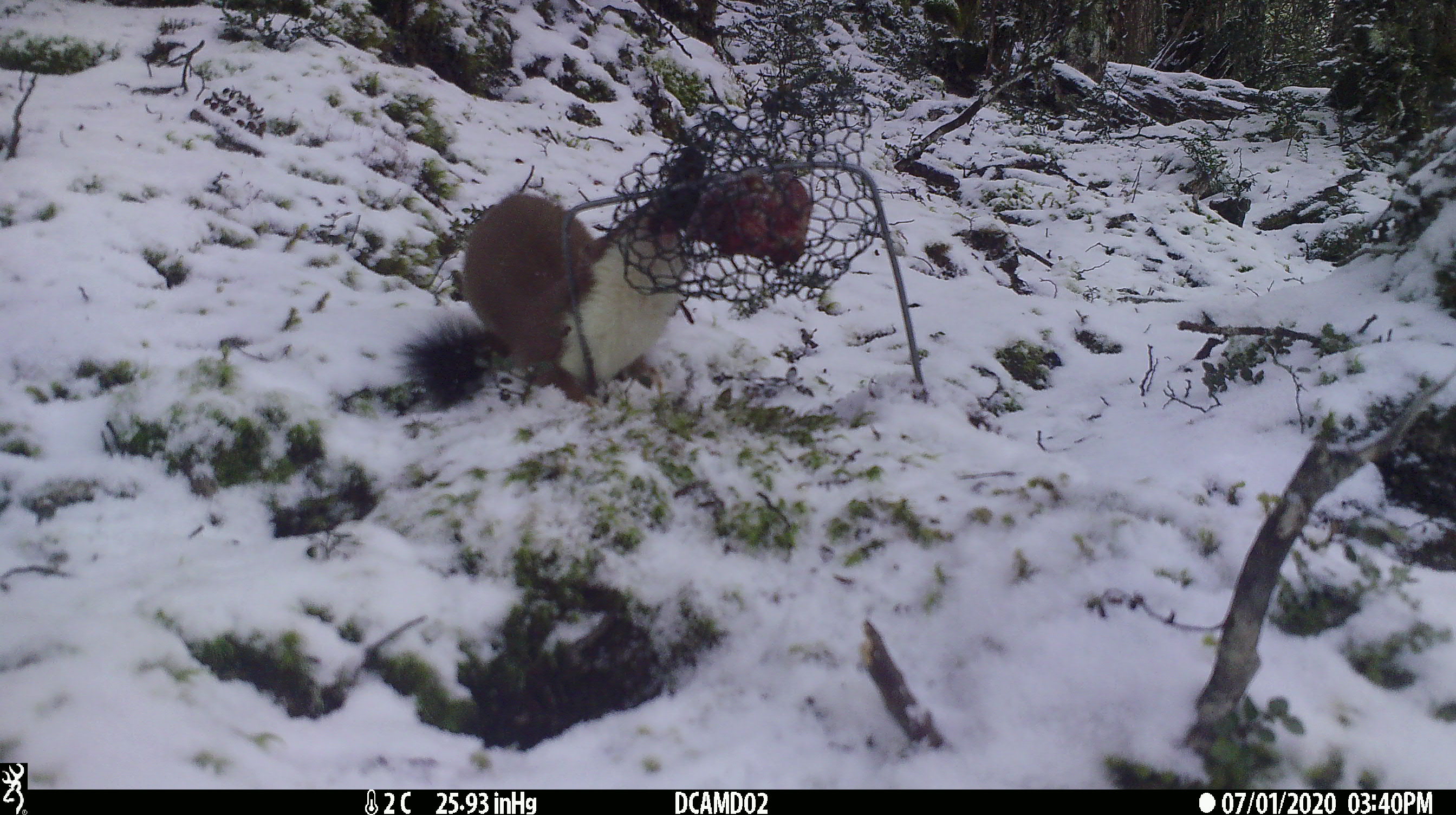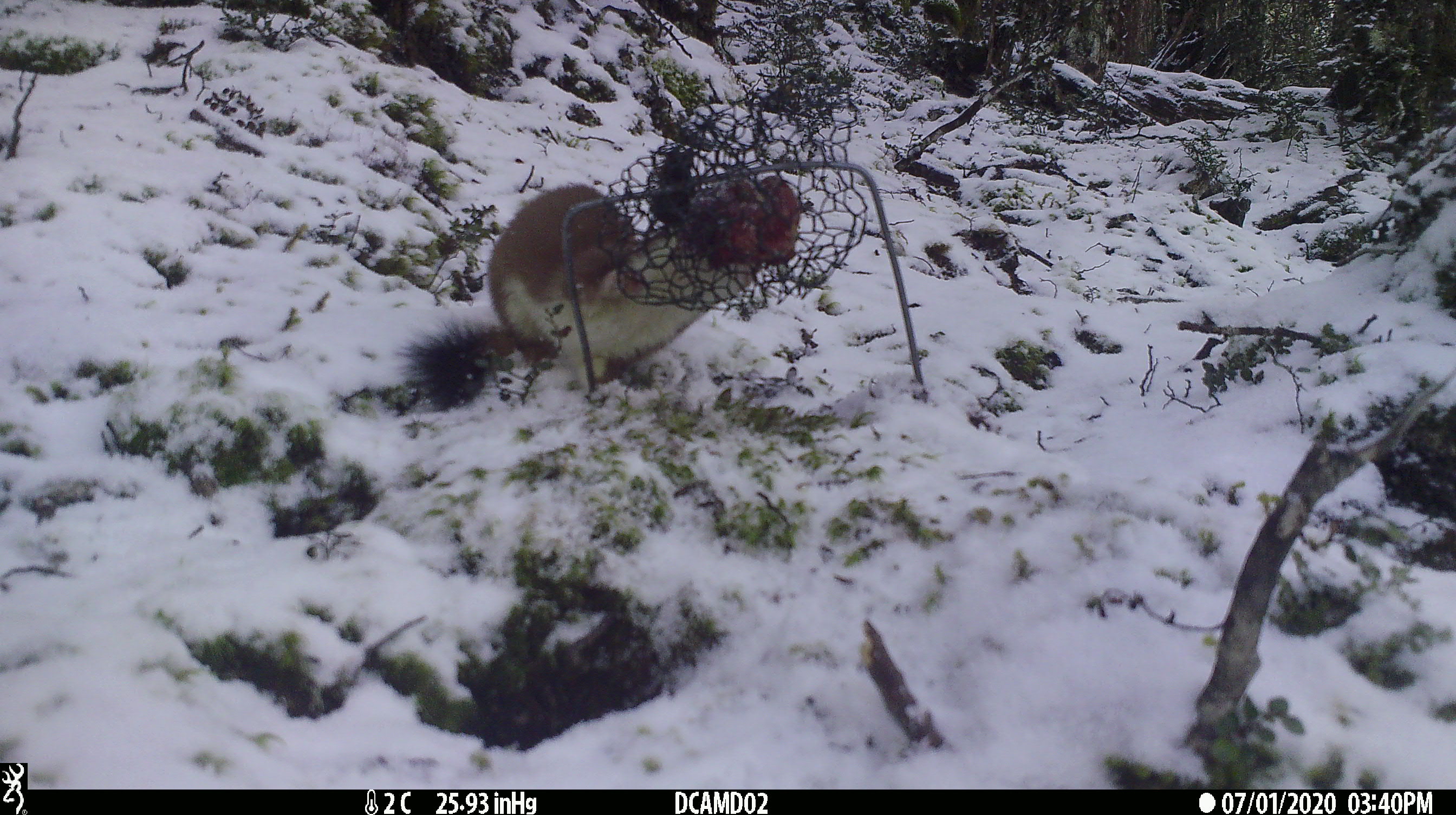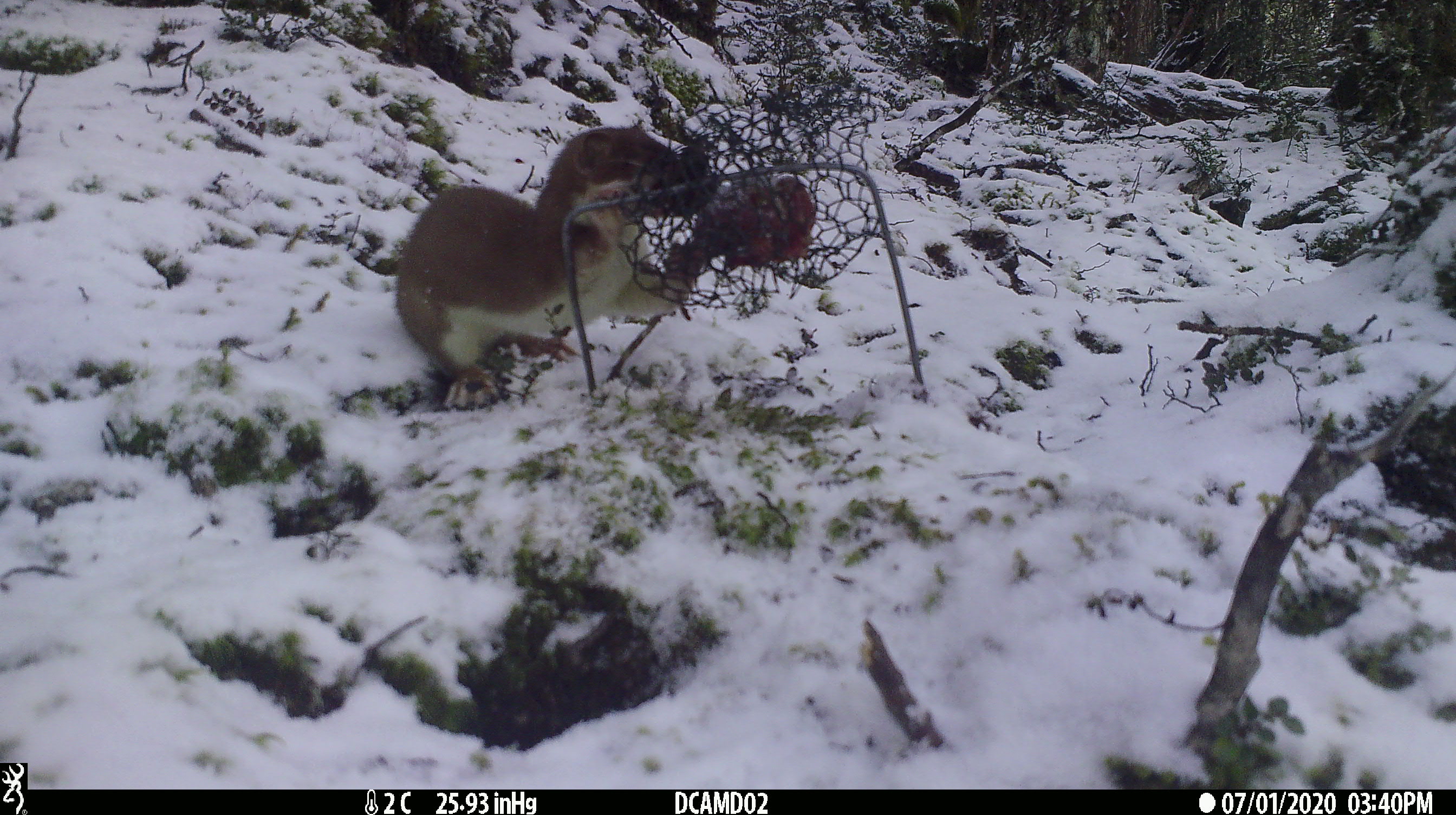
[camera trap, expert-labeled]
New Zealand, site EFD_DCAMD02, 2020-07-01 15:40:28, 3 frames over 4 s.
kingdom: Animalia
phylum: Chordata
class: Mammalia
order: Carnivora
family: Mustelidae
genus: Mustela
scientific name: Mustela erminea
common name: stoat